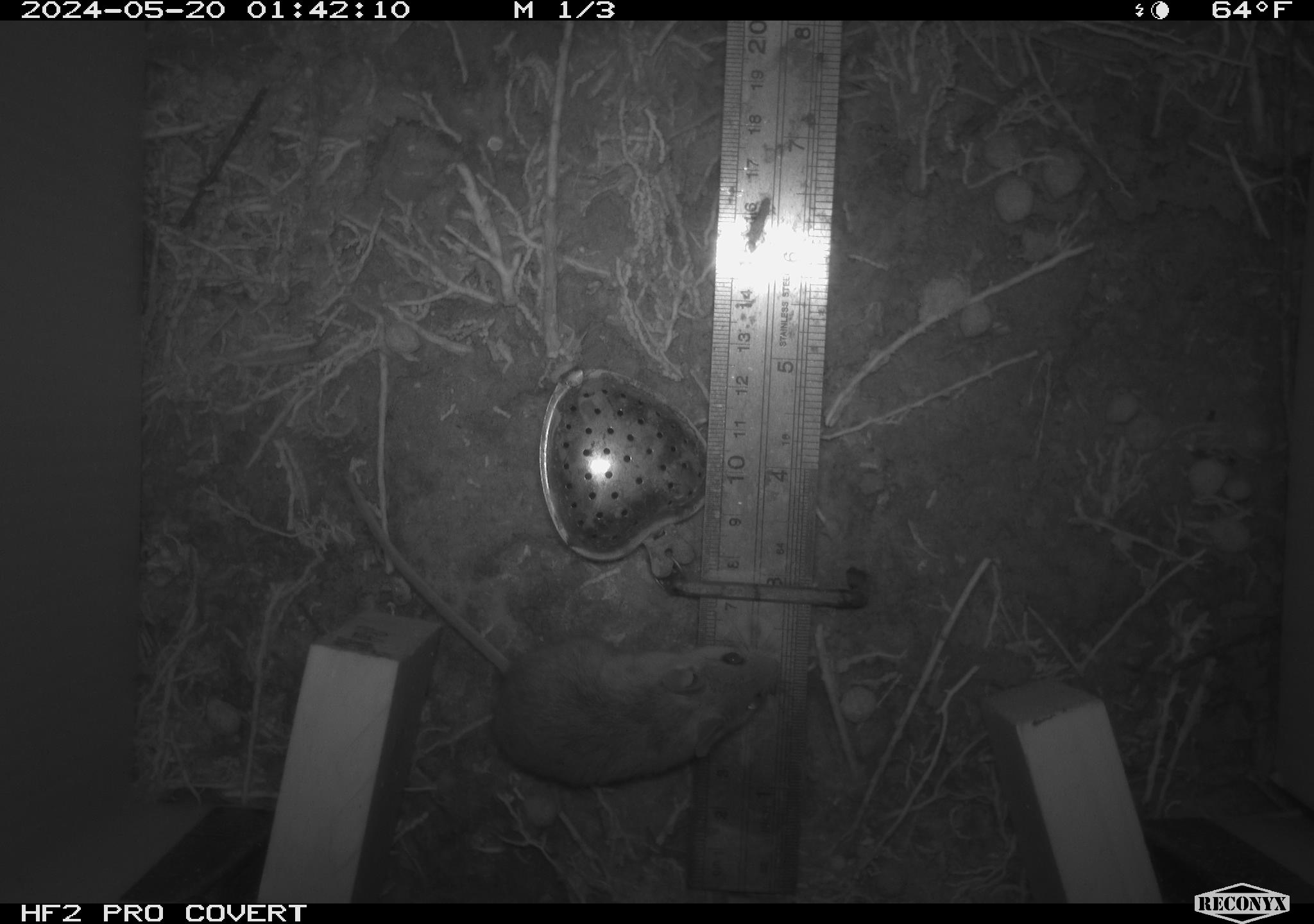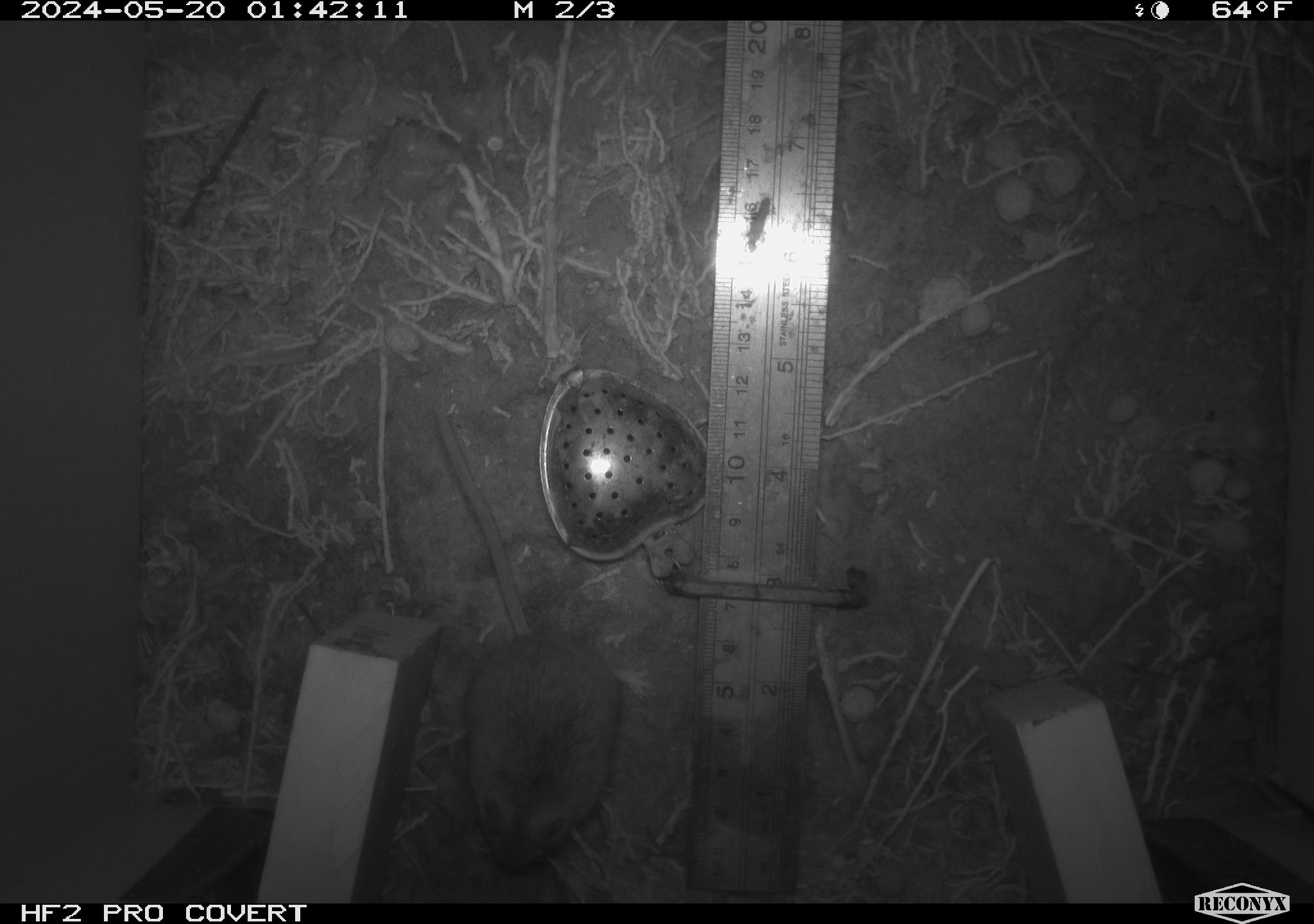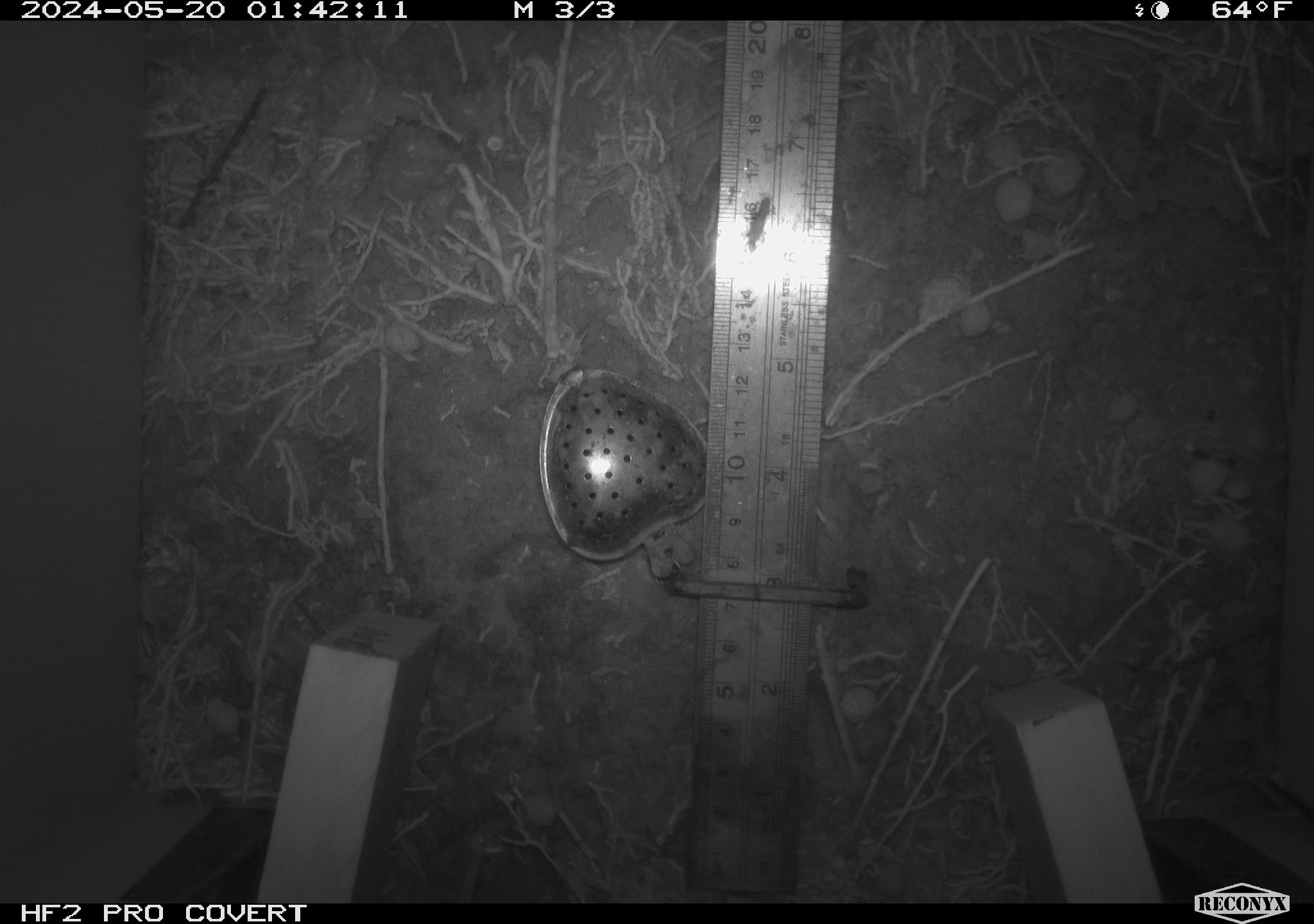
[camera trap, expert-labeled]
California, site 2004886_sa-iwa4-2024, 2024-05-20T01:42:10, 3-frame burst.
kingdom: Animalia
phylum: Chordata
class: Mammalia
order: Rodentia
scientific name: Rodentia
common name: mouse species